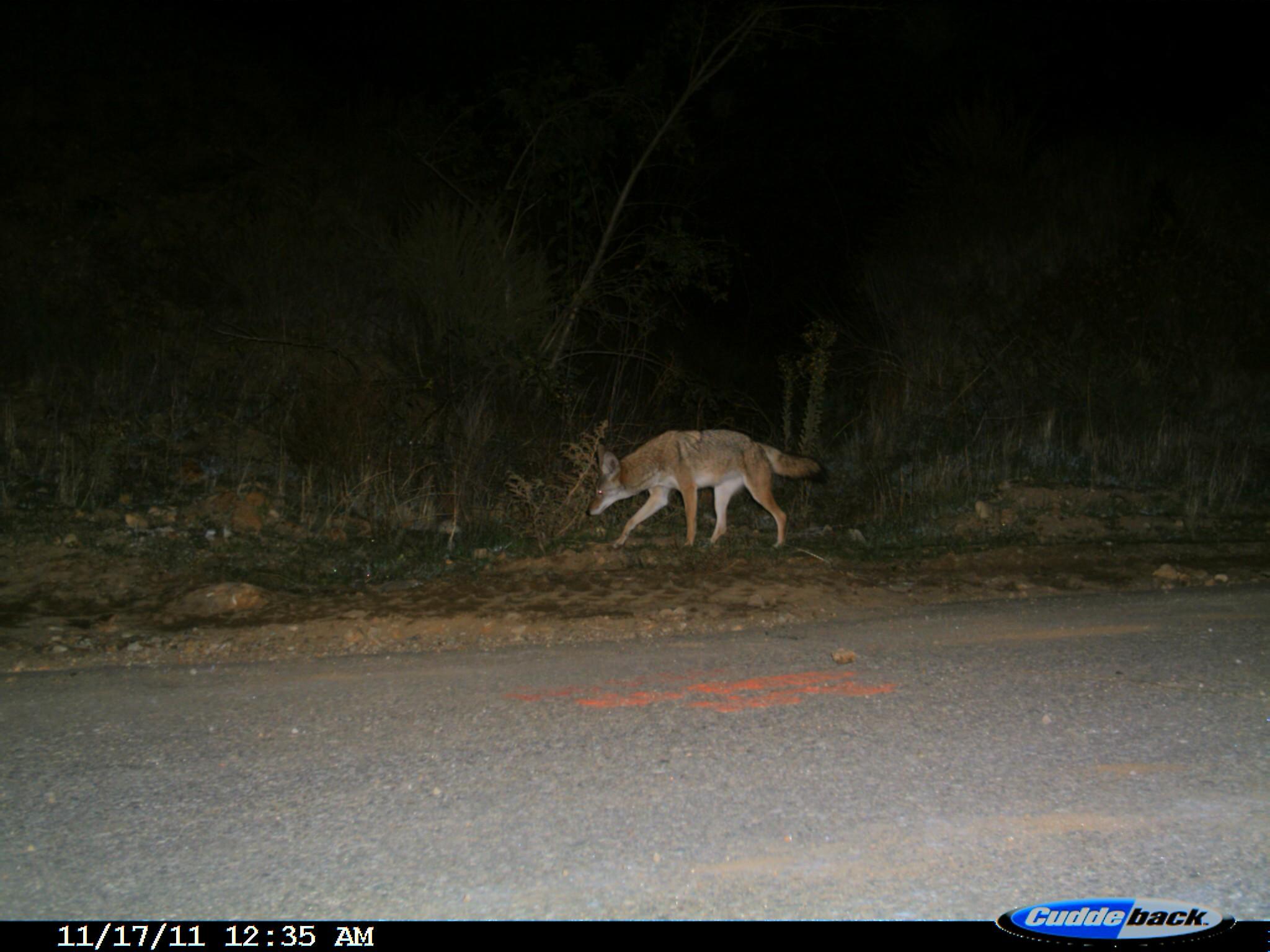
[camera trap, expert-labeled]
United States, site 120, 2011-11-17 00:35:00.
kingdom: Animalia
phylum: Chordata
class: Mammalia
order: Carnivora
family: Canidae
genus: Canis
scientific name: Canis latrans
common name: coyote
Coyote (Canis latrans).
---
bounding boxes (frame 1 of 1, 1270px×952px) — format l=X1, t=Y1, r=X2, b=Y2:
coyote: l=583, t=422, r=841, b=567